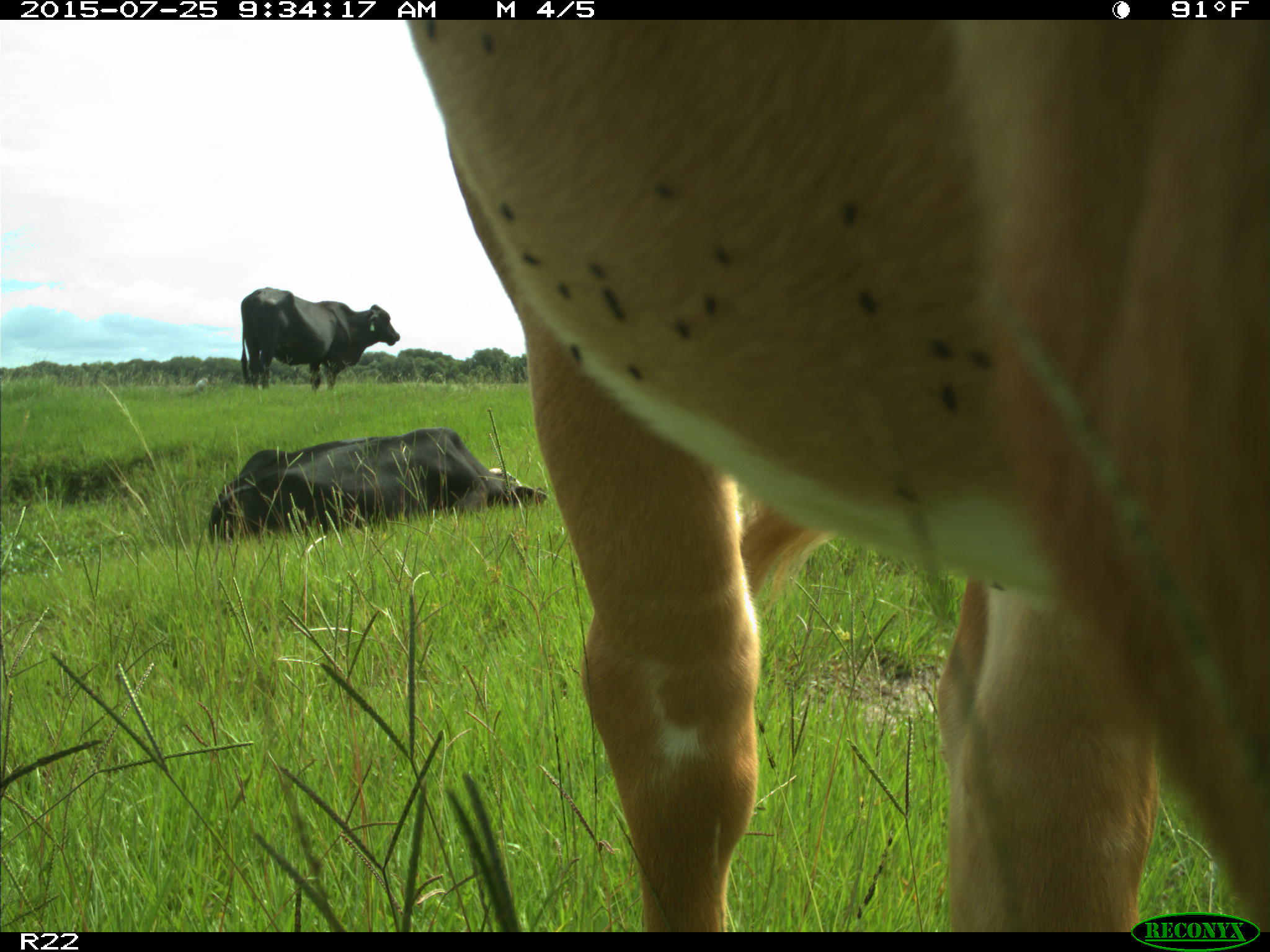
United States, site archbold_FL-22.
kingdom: Animalia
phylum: Chordata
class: Mammalia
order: Artiodactyla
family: Bovidae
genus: Bos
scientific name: Bos taurus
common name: domestic cow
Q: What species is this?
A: Bos taurus (domestic cow).